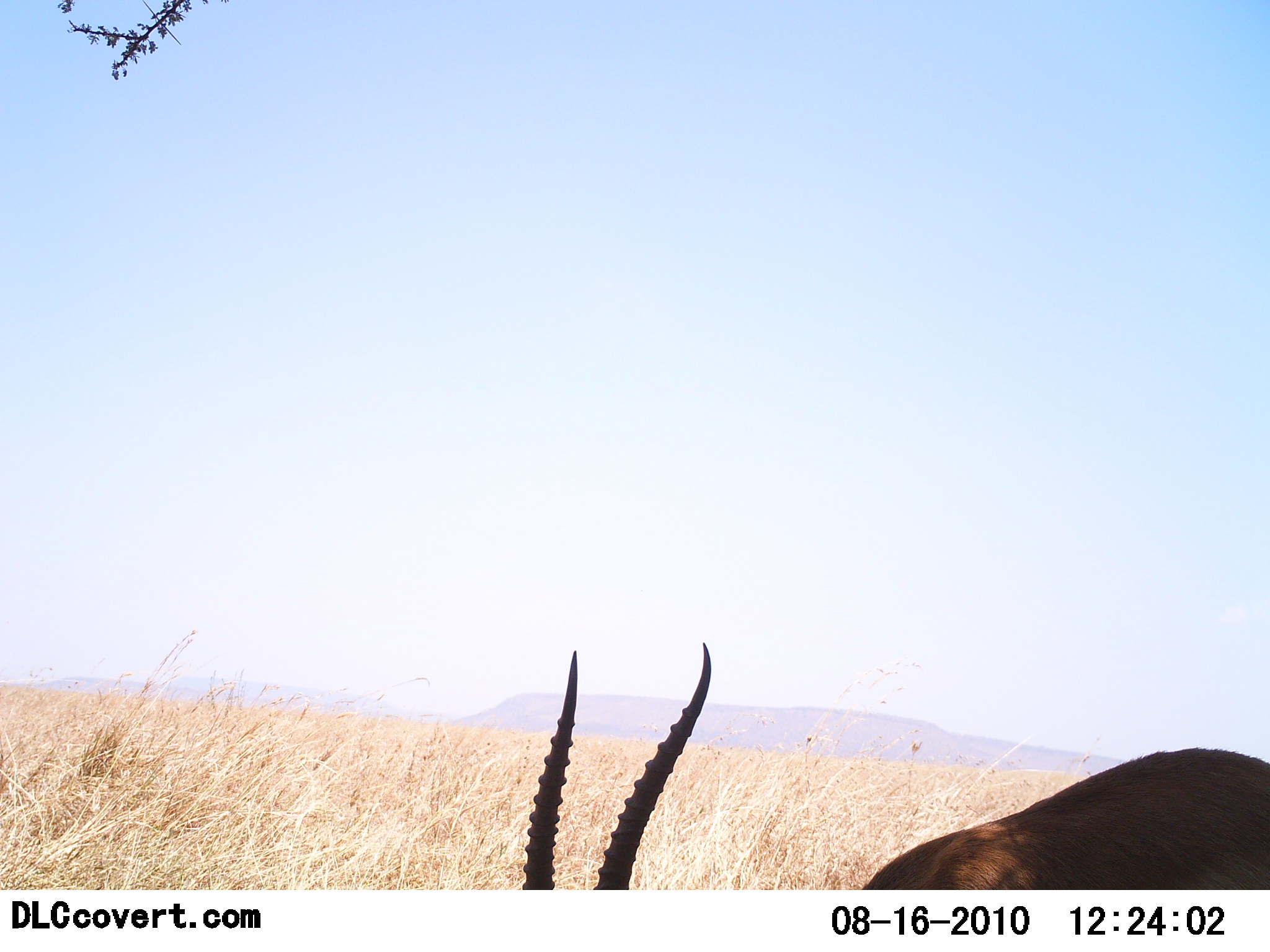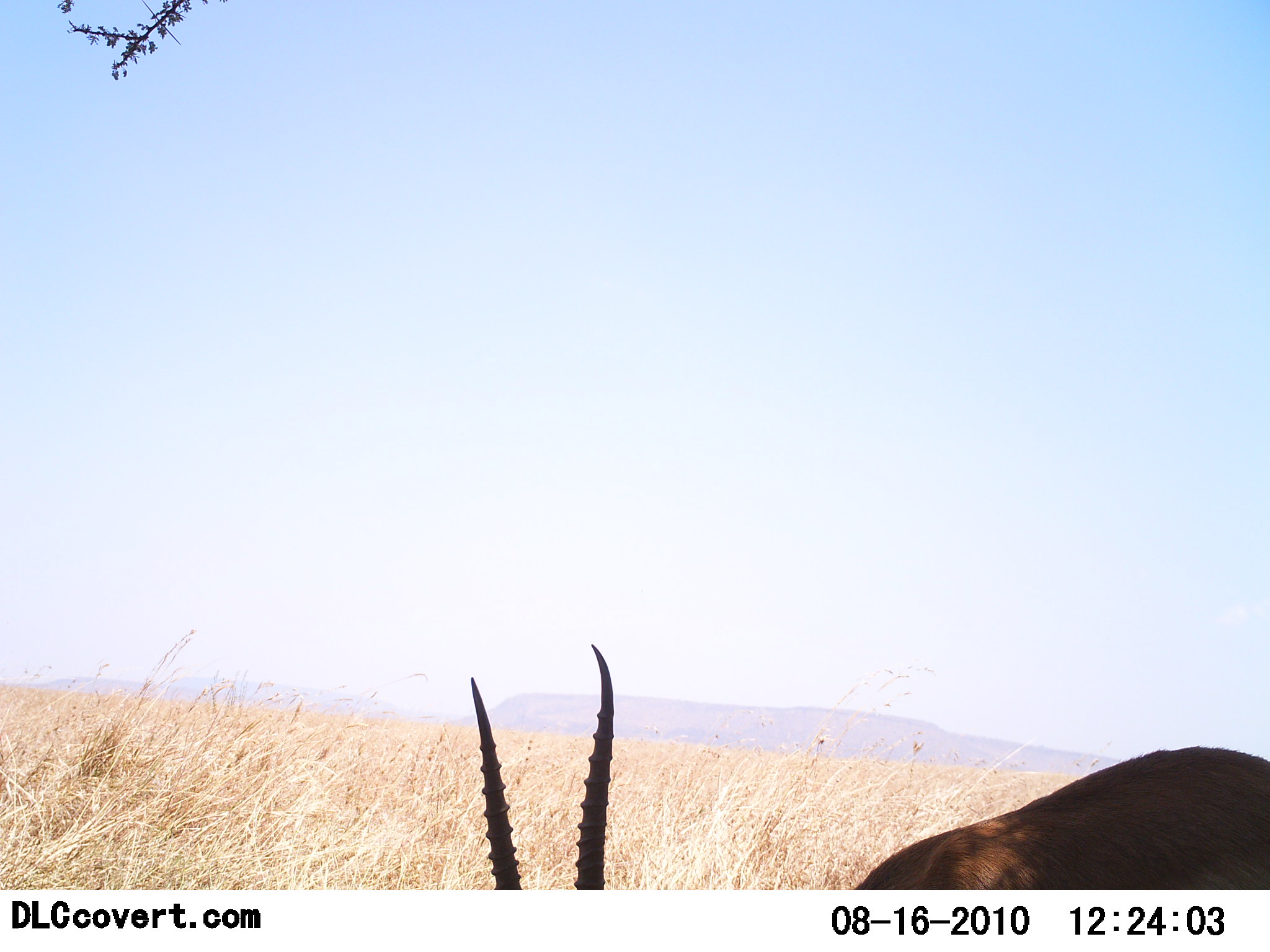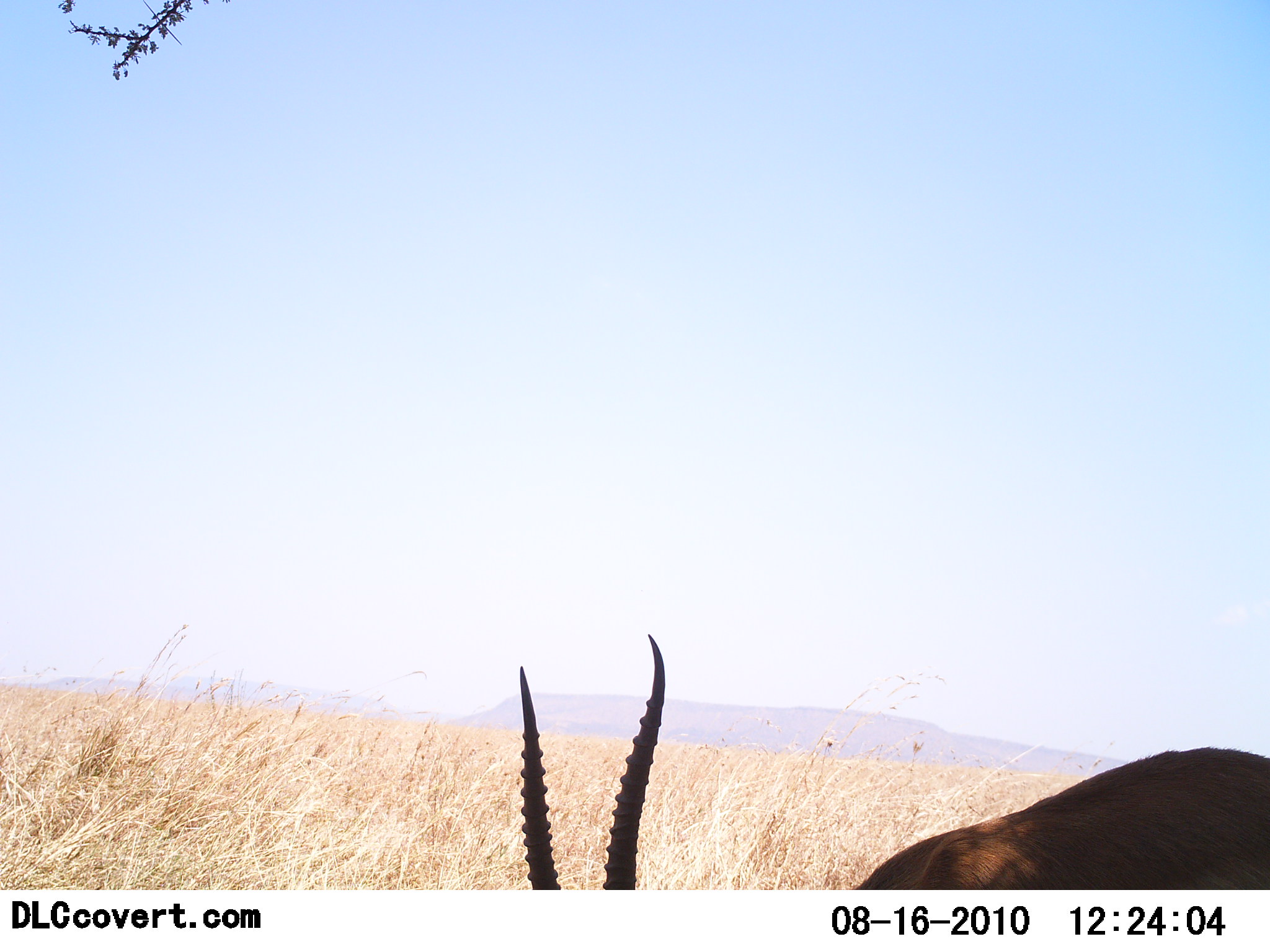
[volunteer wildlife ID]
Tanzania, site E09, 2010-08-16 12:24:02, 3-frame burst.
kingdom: Animalia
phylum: Chordata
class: Mammalia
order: Artiodactyla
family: Bovidae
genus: Nanger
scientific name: Nanger granti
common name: grant's gazelle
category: gazellegrants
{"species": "gazellegrants (grant's gazelle) (Nanger granti)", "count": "1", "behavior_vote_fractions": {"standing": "36%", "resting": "0%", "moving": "9%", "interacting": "9%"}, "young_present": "0%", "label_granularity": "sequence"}